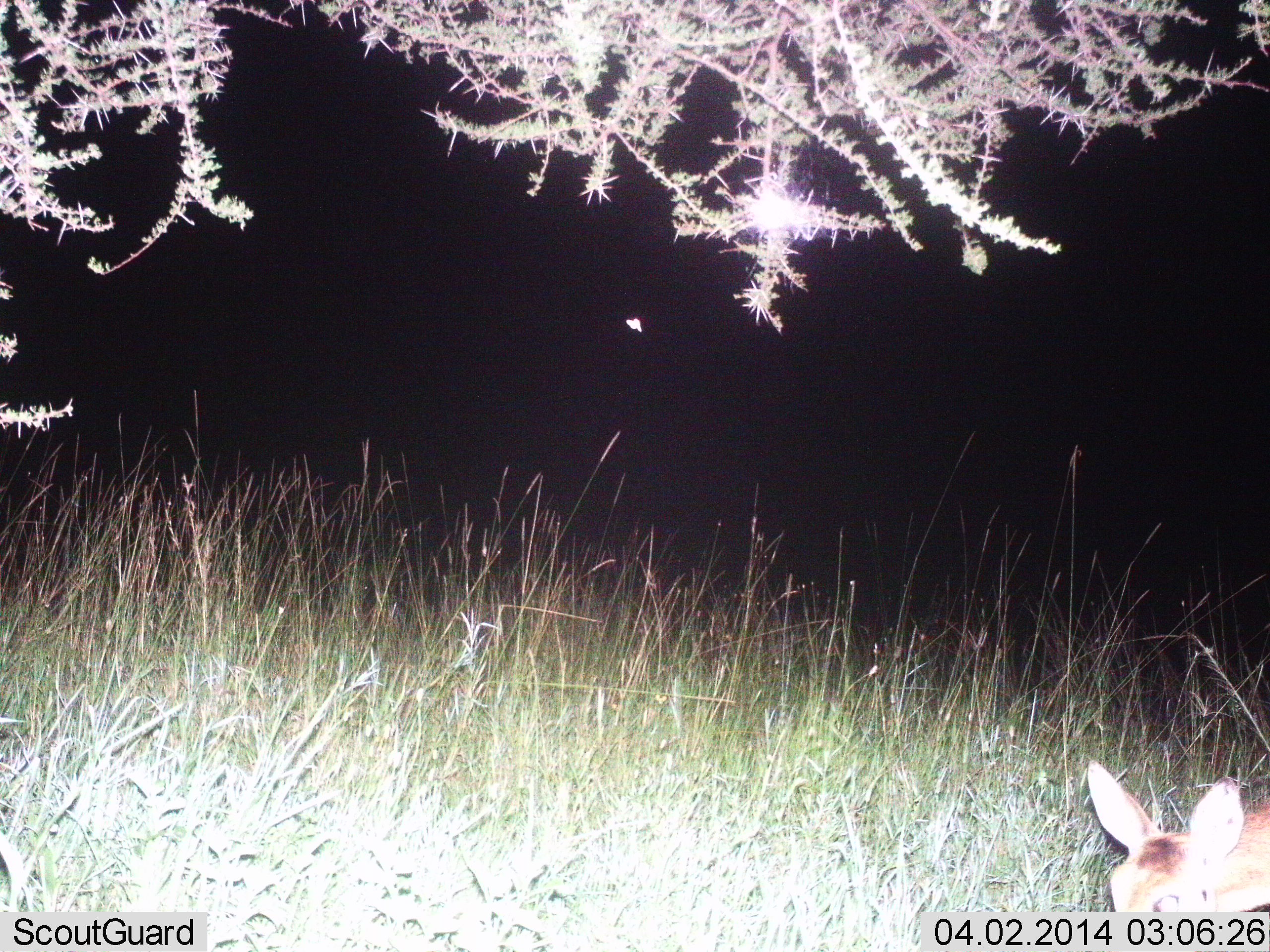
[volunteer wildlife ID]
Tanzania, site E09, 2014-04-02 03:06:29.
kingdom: Animalia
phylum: Chordata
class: Mammalia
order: Artiodactyla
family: Bovidae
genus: Redunca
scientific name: Redunca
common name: reedbuck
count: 1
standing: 57%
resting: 43%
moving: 0%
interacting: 0%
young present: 0%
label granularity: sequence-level